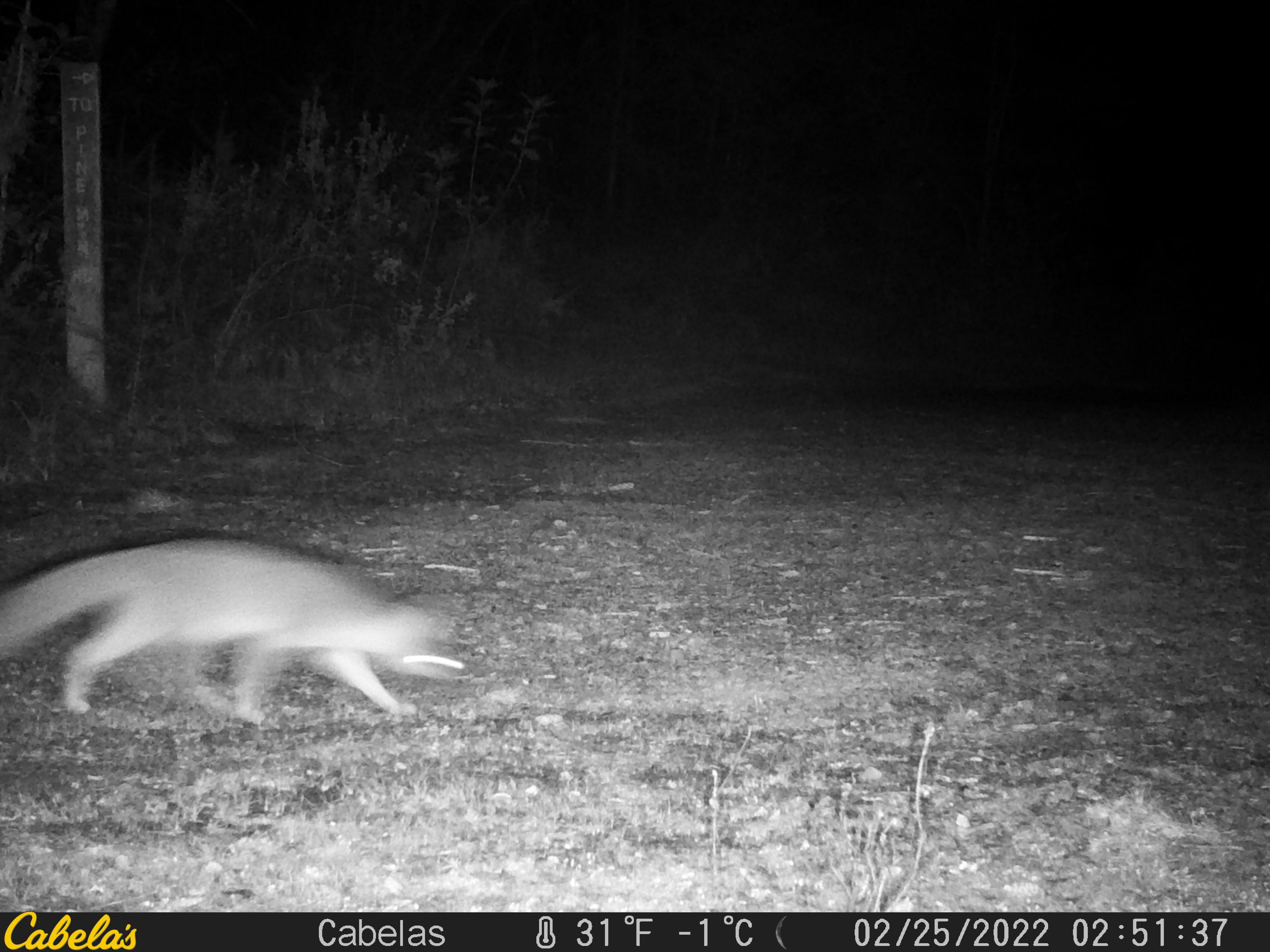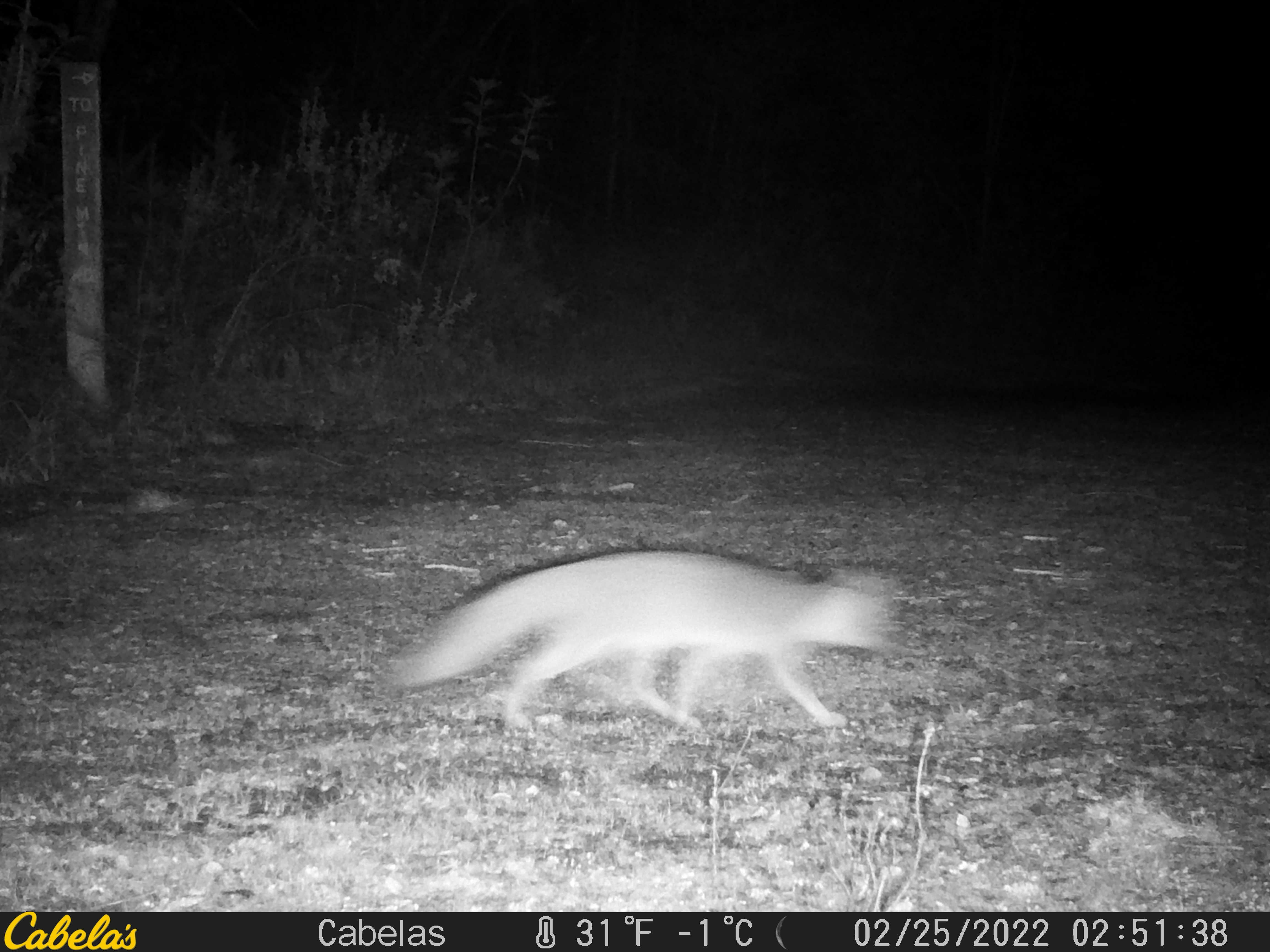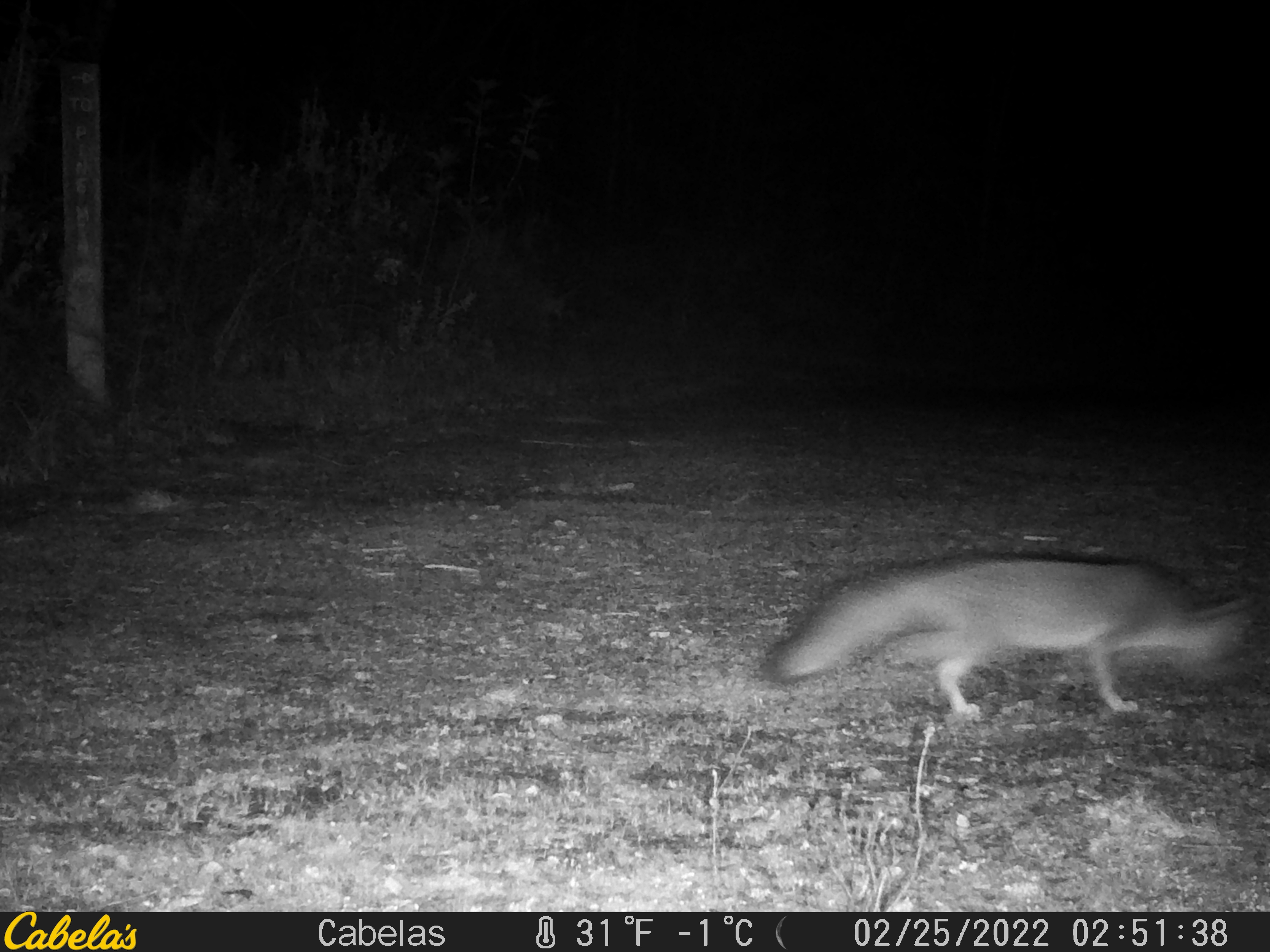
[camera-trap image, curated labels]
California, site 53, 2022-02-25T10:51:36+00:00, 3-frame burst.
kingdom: Animalia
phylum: Chordata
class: Mammalia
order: Carnivora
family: Canidae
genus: Urocyon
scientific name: Urocyon cinereoargenteus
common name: gray fox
Gray fox (Urocyon cinereoargenteus).